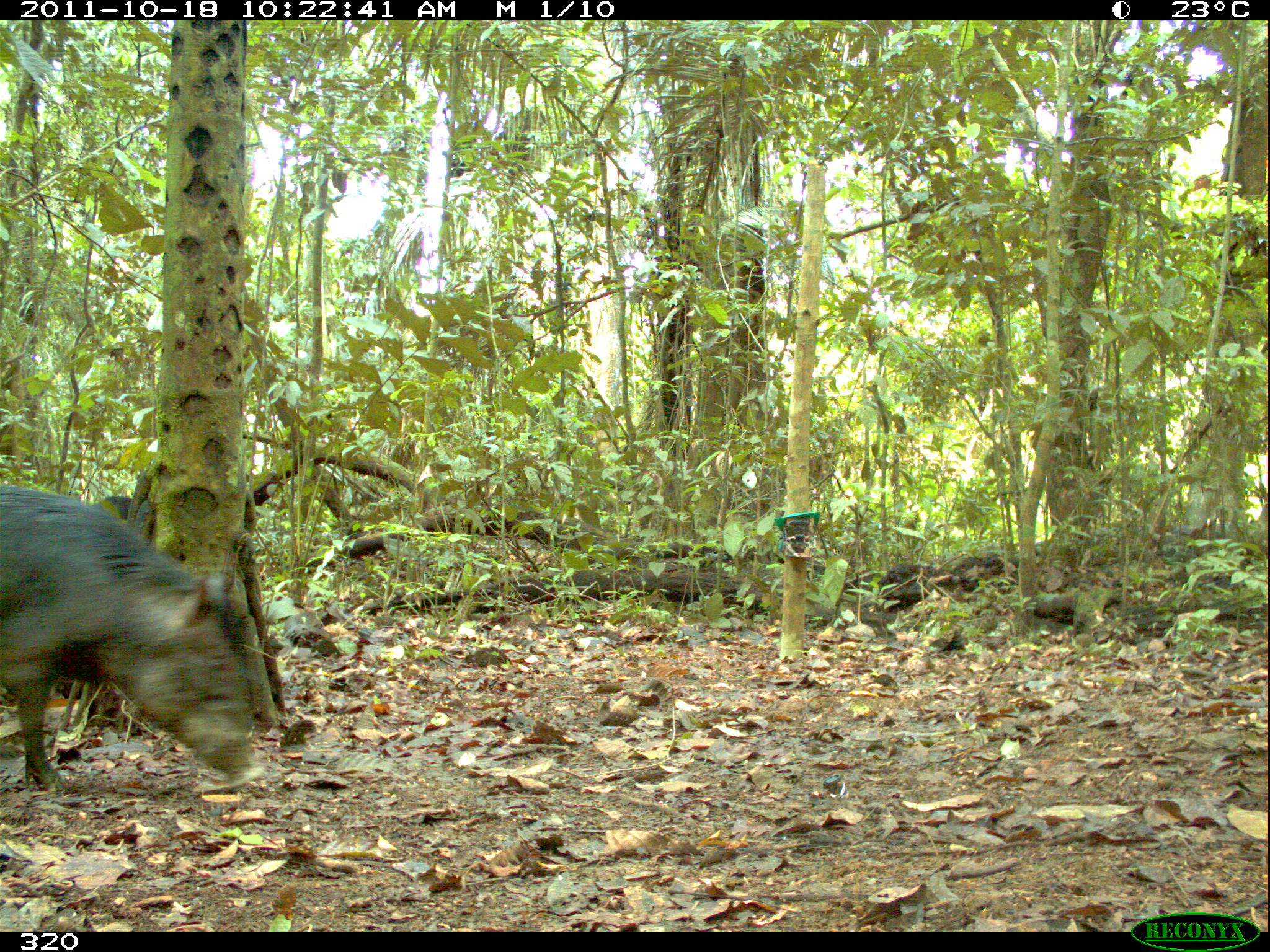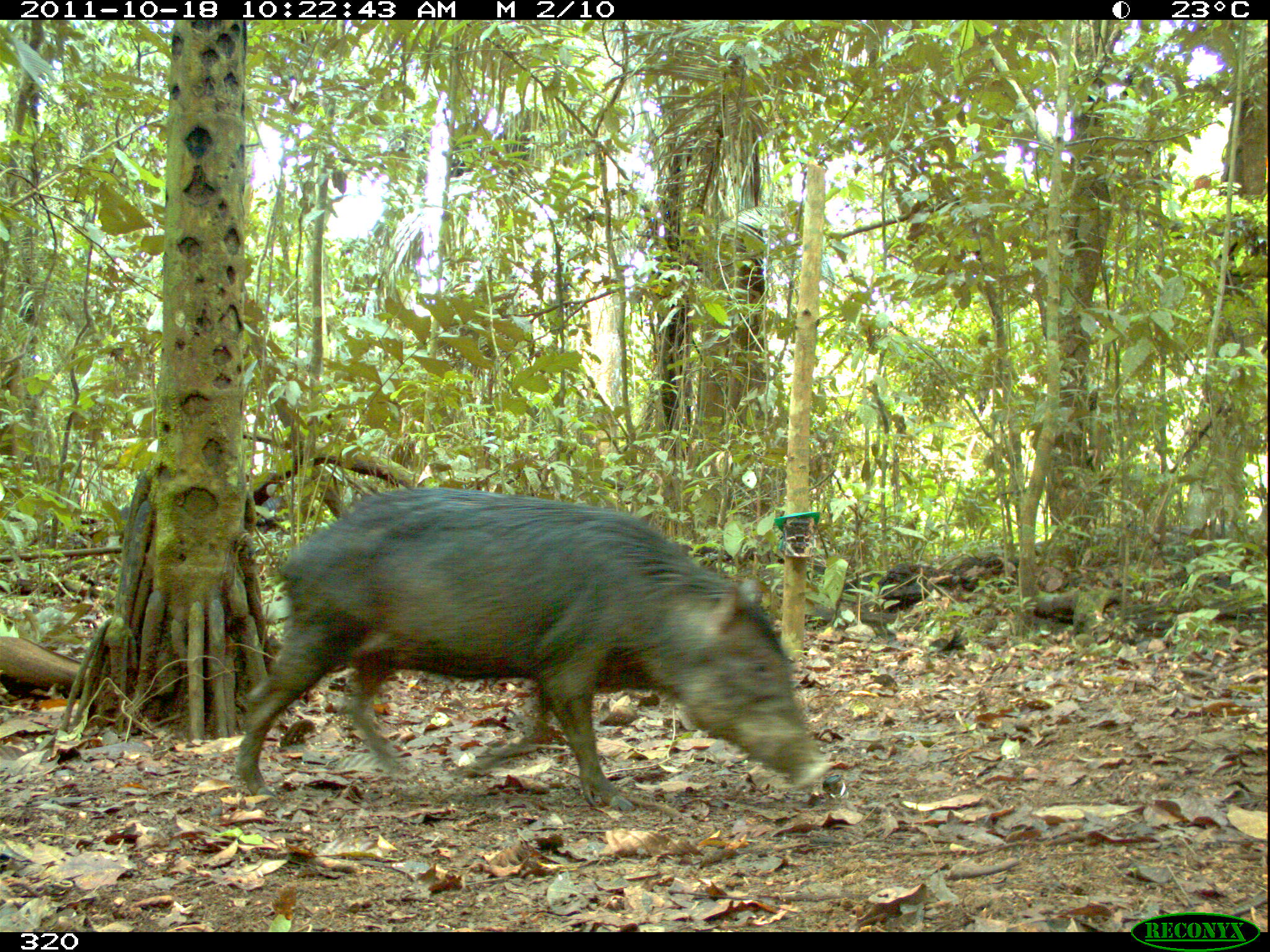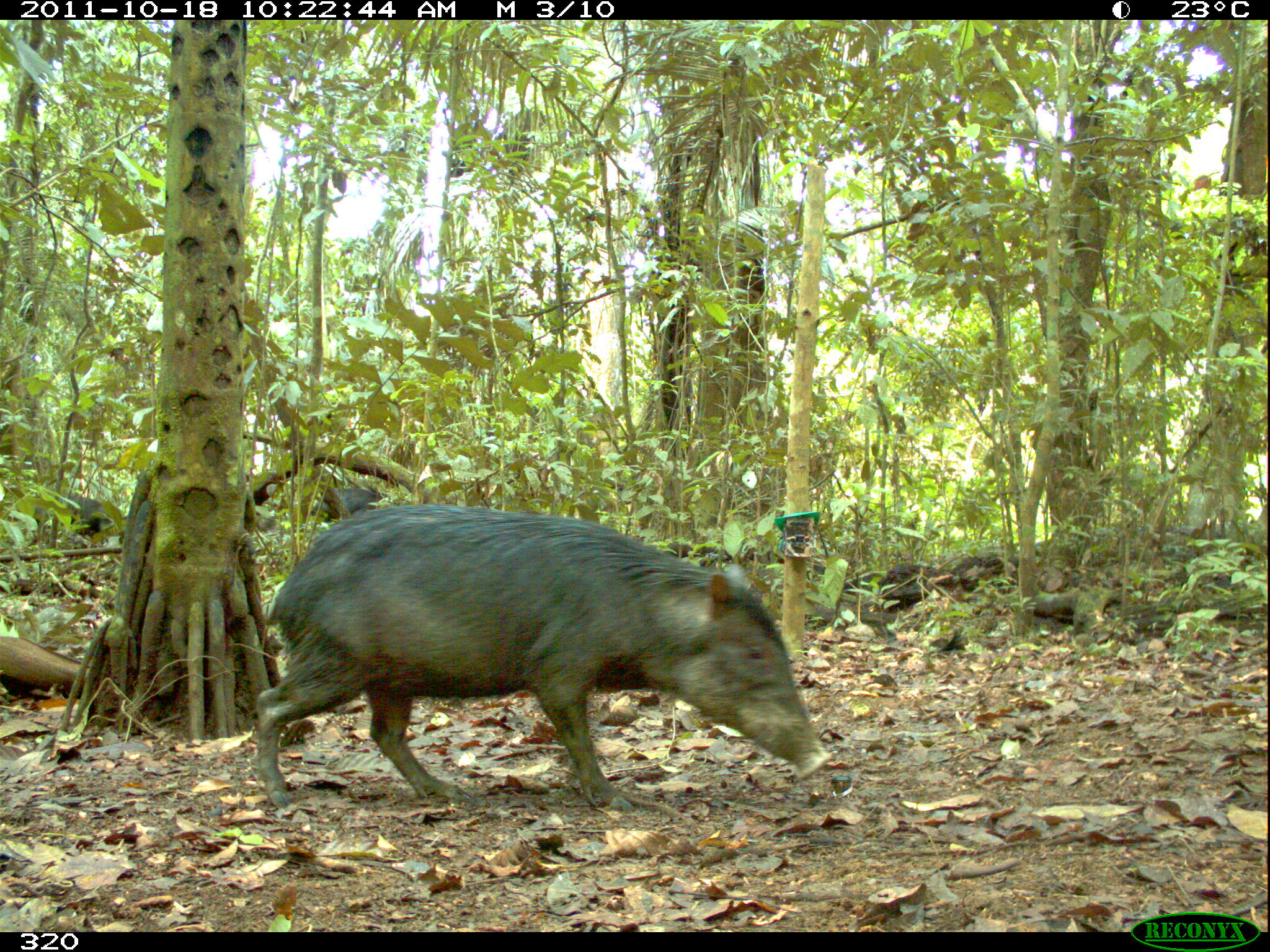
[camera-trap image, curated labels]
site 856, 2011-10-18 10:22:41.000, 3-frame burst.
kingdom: Animalia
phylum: Chordata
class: Mammalia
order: Artiodactyla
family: Tayassuidae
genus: Tayassu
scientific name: Tayassu pecari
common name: white-lipped peccary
Tayassu pecari (white-lipped peccary).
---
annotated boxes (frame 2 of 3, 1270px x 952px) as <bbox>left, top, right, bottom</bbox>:
tayassu pecari: <bbox>230, 484, 833, 812</bbox>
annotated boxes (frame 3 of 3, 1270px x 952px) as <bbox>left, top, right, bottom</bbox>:
tayassu pecari: <bbox>252, 500, 833, 814</bbox>; <bbox>31, 492, 115, 543</bbox>; <bbox>309, 484, 385, 523</bbox>